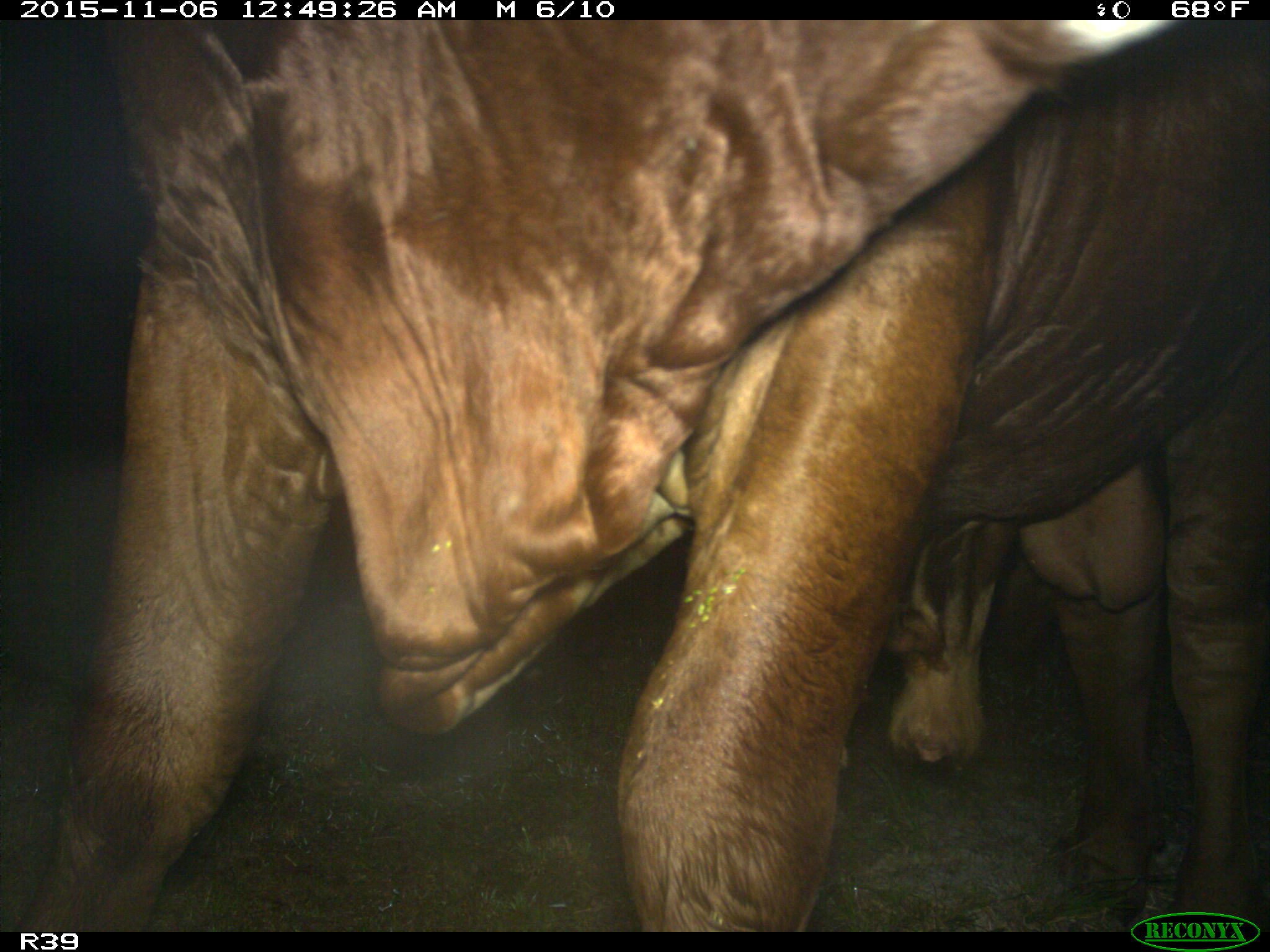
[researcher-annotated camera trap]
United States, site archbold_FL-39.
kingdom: Animalia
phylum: Chordata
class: Mammalia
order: Artiodactyla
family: Bovidae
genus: Bos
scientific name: Bos taurus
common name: domestic cow